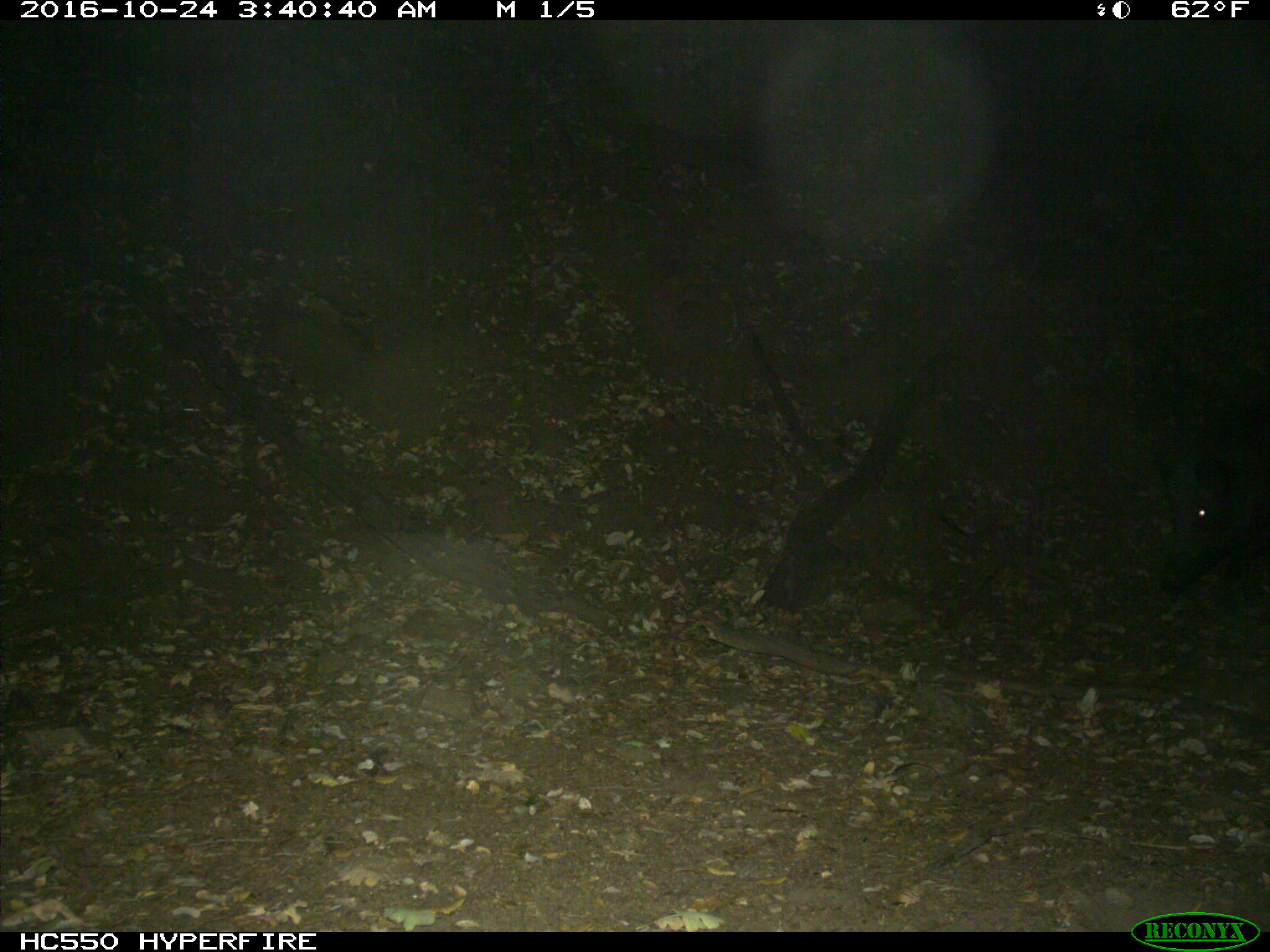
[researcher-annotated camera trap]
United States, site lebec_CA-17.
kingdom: Animalia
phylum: Chordata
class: Mammalia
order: Artiodactyla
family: Suidae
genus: Sus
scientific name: Sus scrofa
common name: wild boar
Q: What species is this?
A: Sus scrofa (wild boar).